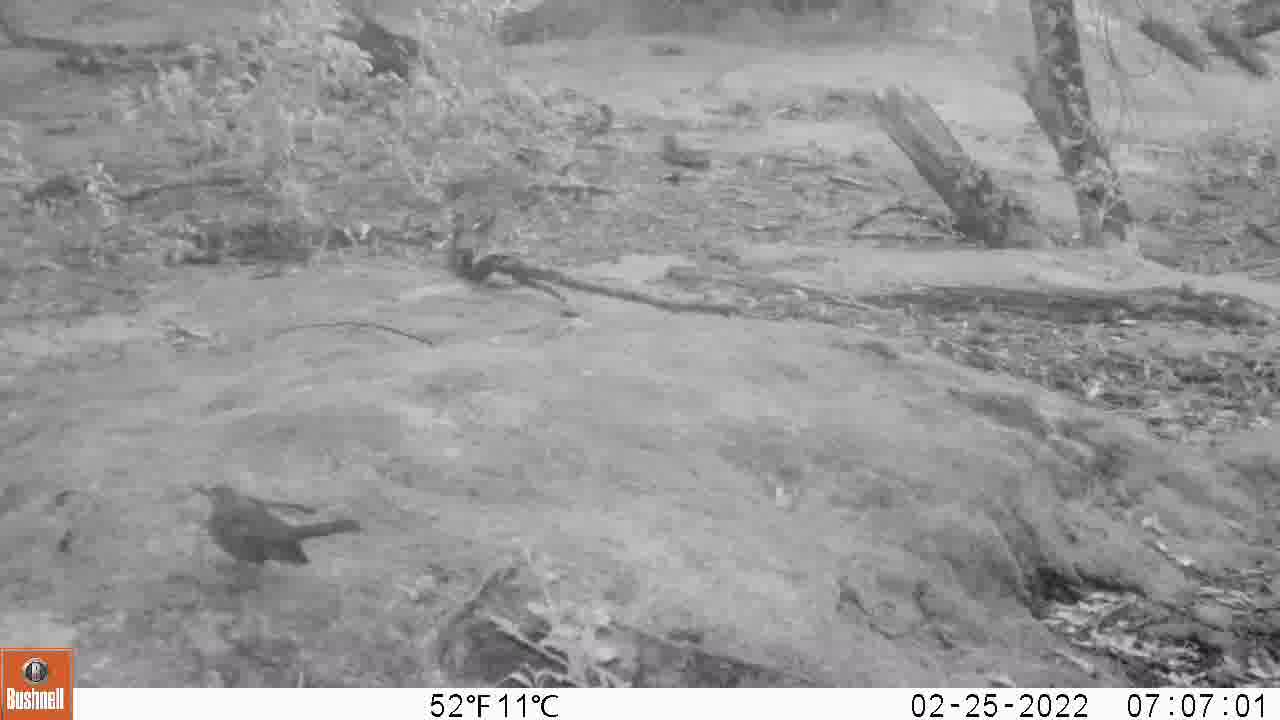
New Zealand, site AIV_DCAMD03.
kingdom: Animalia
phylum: Chordata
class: Aves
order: Passeriformes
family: Turdidae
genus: Turdus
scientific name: Turdus merula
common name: eurasian blackbird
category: blackbird